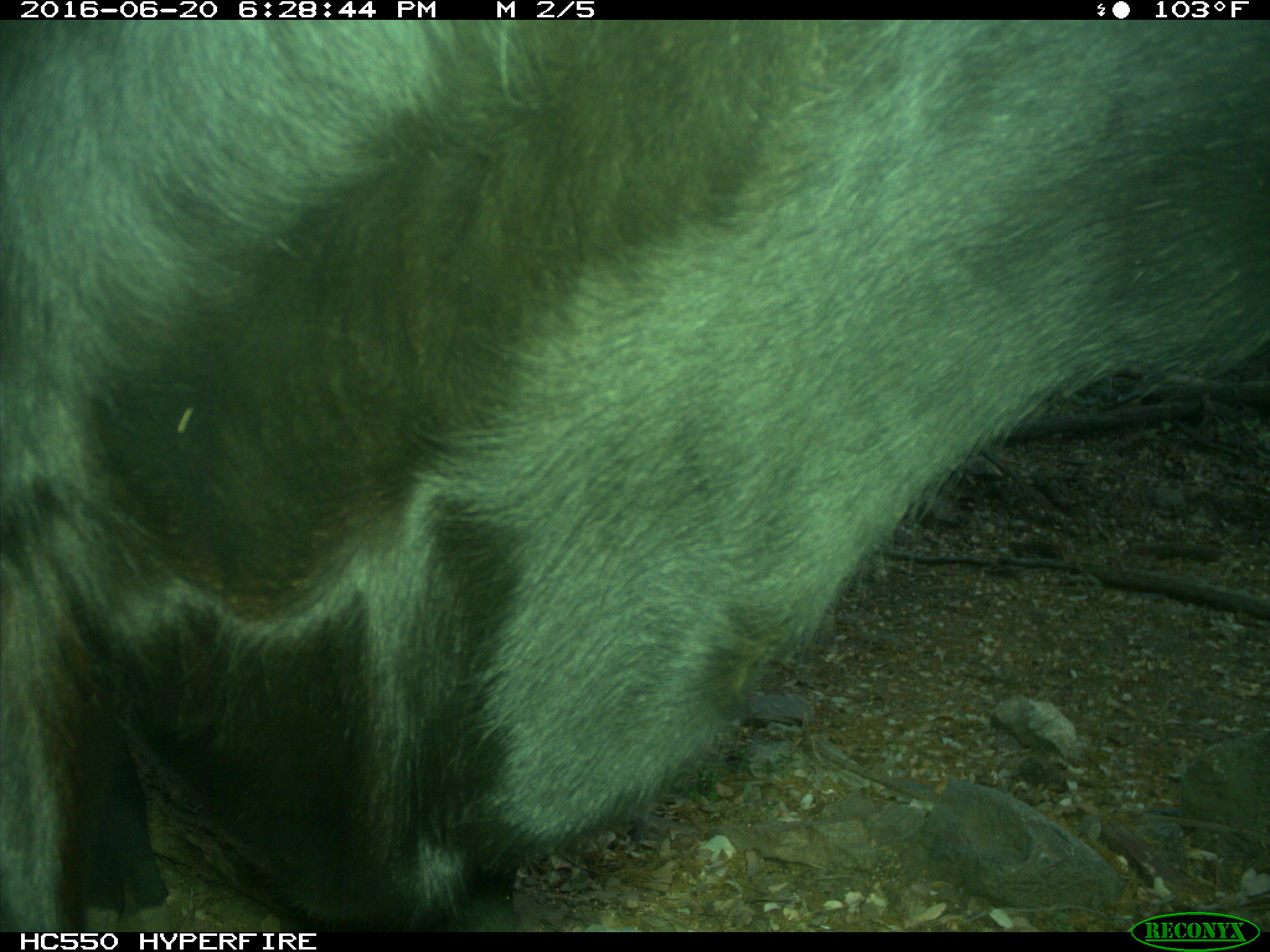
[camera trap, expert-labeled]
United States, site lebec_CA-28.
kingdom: Animalia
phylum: Chordata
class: Mammalia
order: Artiodactyla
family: Bovidae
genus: Bos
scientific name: Bos taurus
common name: domestic cow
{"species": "Bos taurus (domestic cow)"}